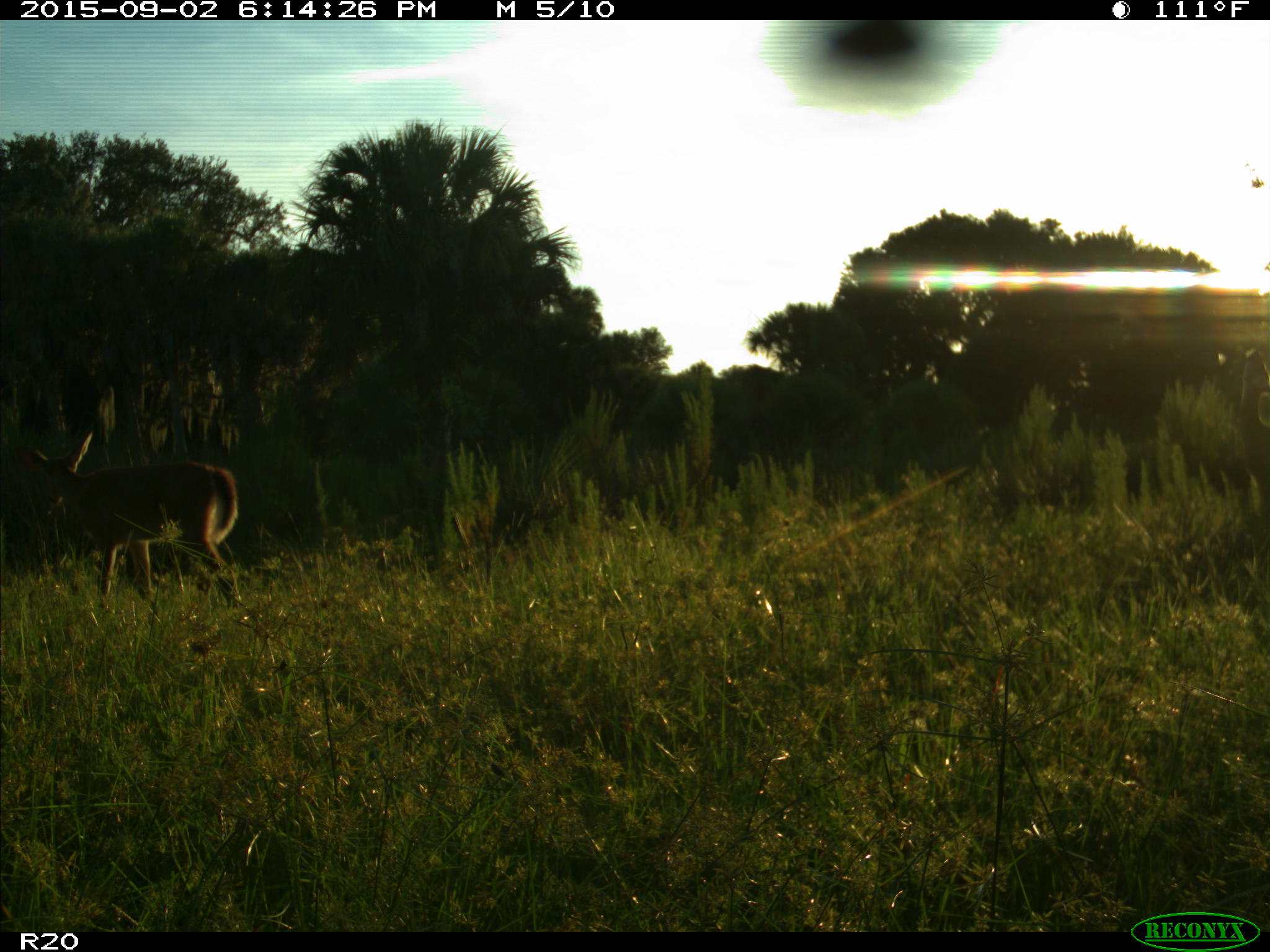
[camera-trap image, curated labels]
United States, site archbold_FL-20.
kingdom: Animalia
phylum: Chordata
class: Mammalia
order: Artiodactyla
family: Cervidae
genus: Odocoileus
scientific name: Odocoileus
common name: deer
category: unidentified deer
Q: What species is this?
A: Unidentified deer (deer) (Odocoileus).